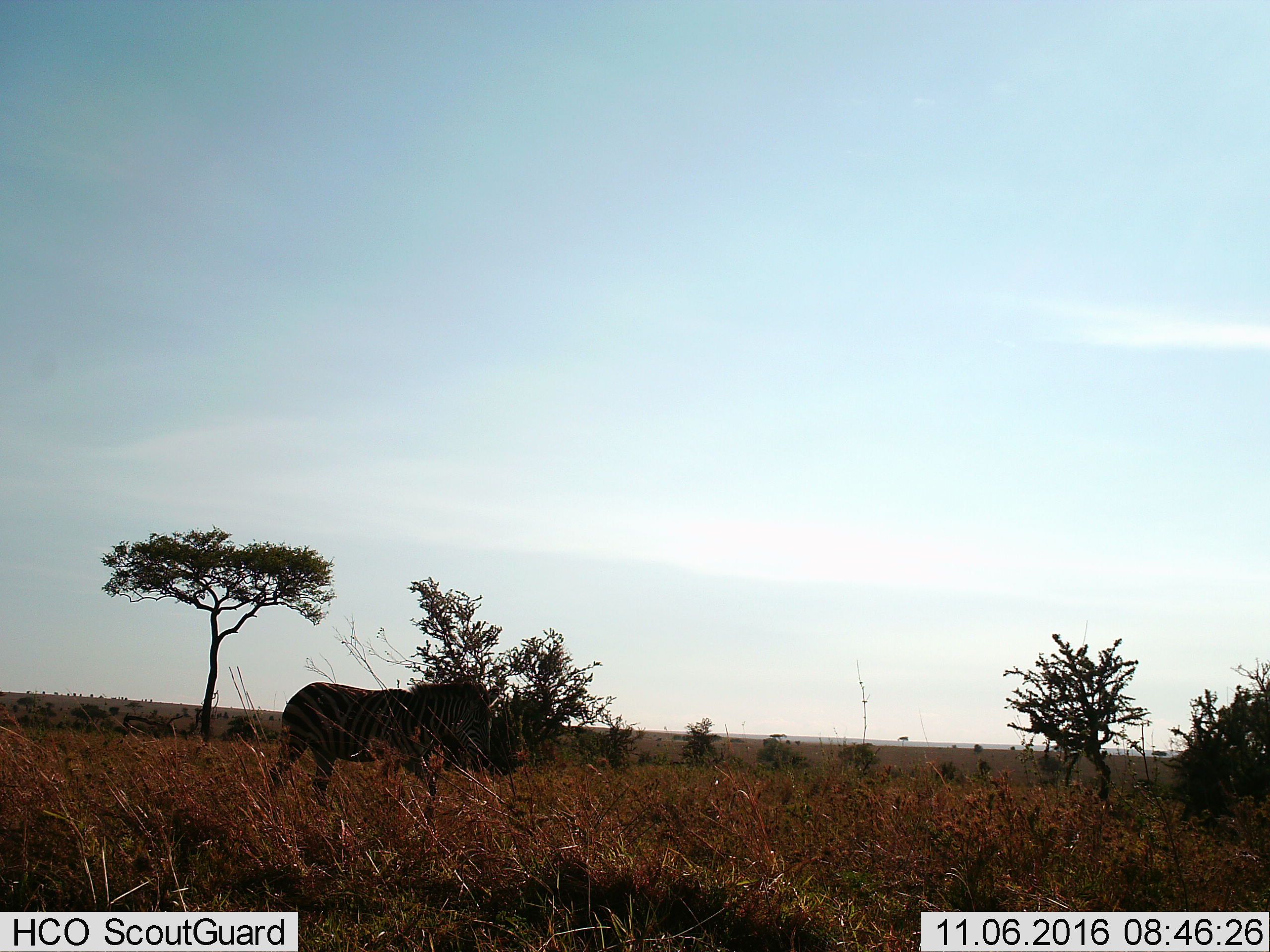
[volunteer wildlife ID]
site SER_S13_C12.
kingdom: Animalia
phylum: Chordata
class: Mammalia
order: Perissodactyla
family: Equidae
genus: Equus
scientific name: Equus quagga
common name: plains zebra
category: zebraplains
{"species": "zebraplains (plains zebra) (Equus quagga)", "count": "1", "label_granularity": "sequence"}